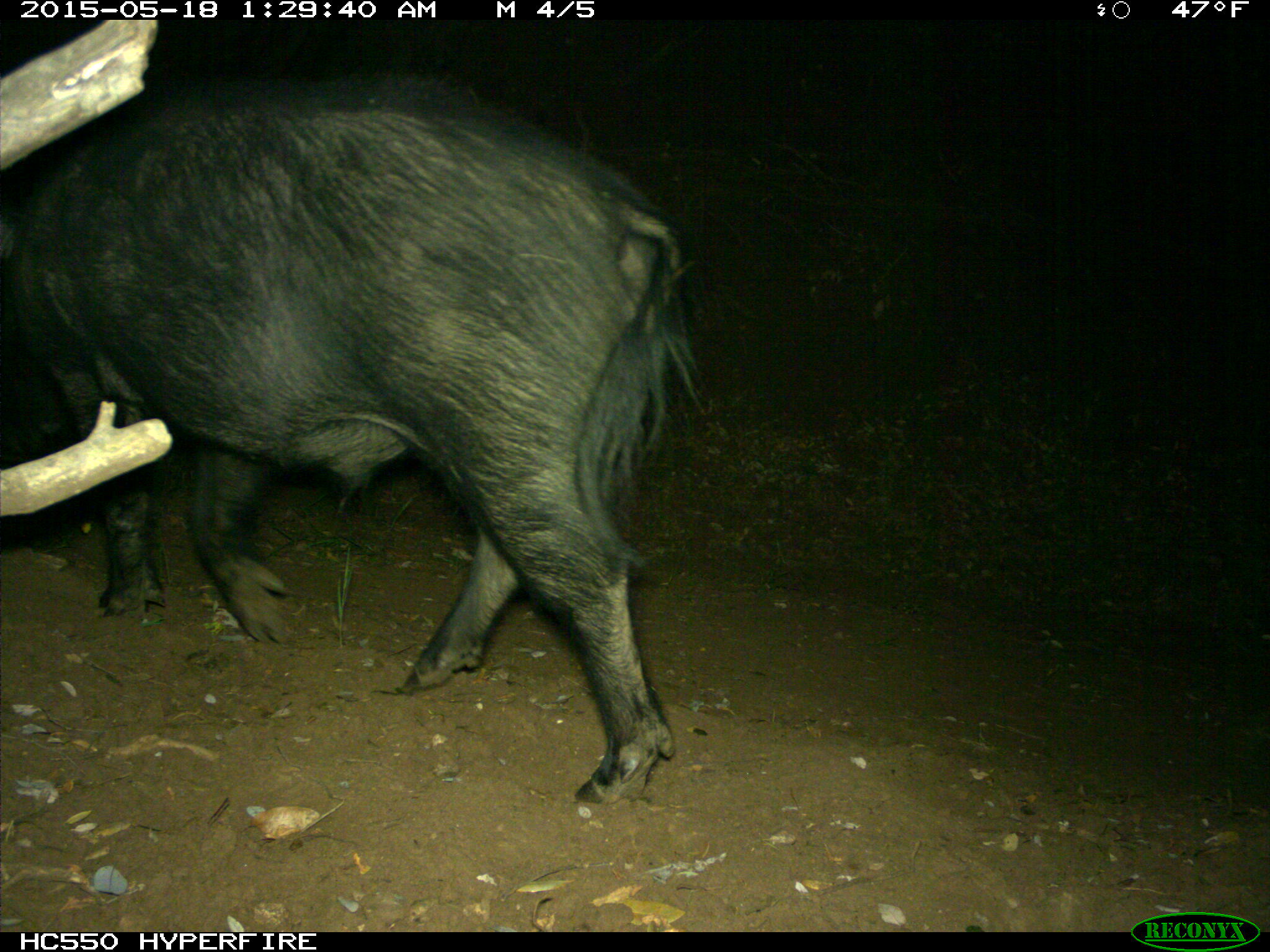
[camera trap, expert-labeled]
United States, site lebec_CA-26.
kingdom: Animalia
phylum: Chordata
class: Mammalia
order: Artiodactyla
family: Suidae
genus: Sus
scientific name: Sus scrofa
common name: wild boar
Sus scrofa (wild boar).